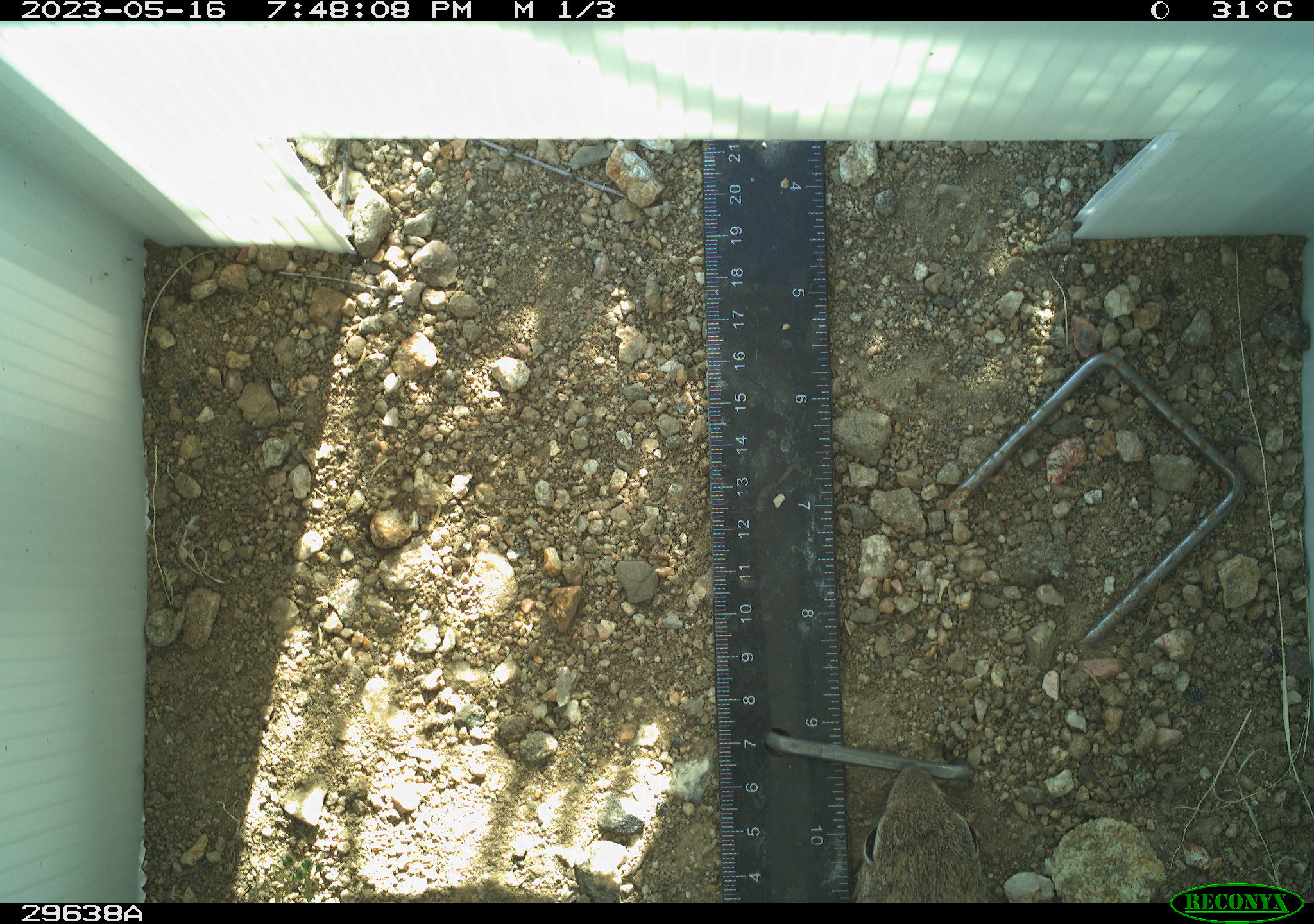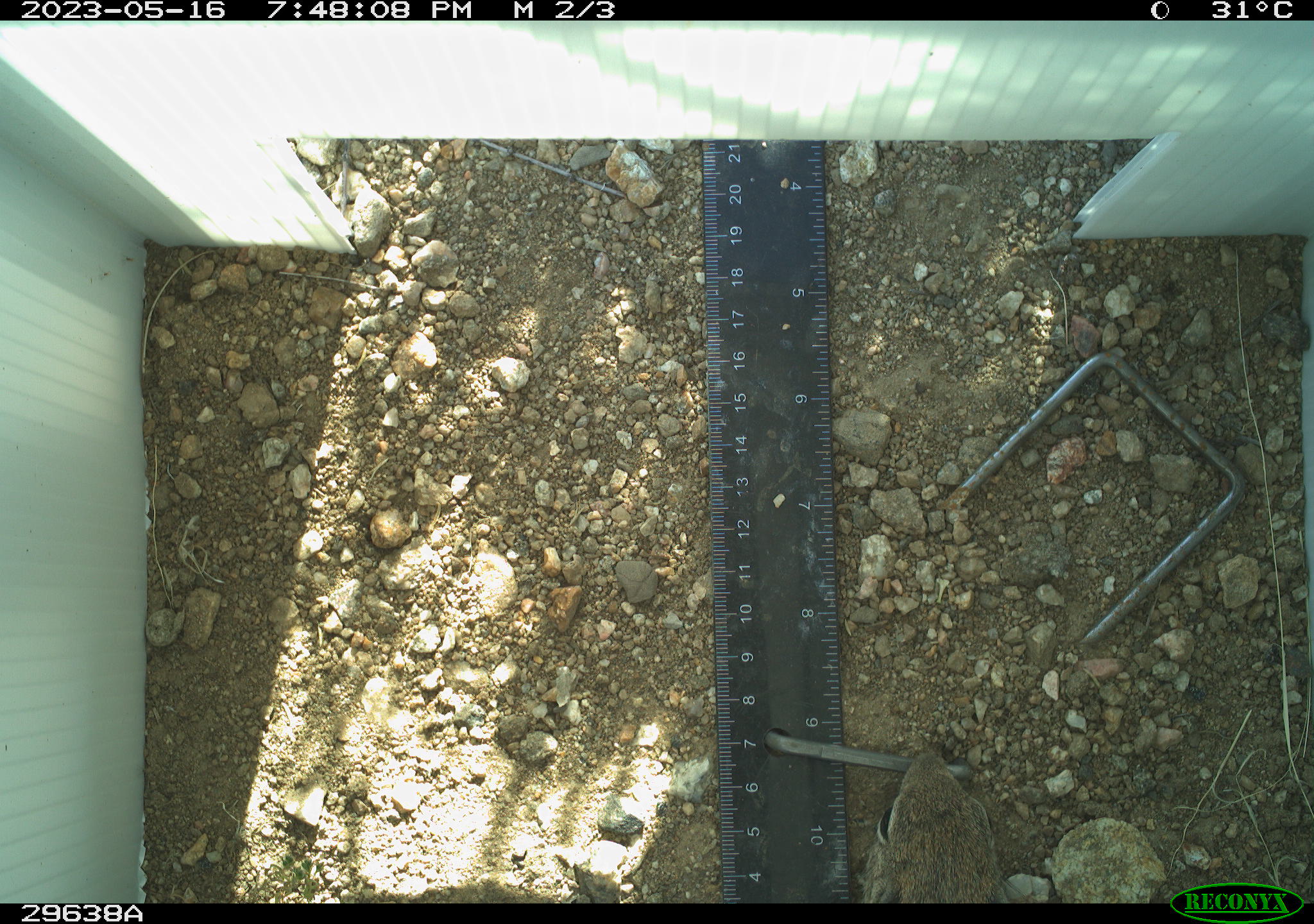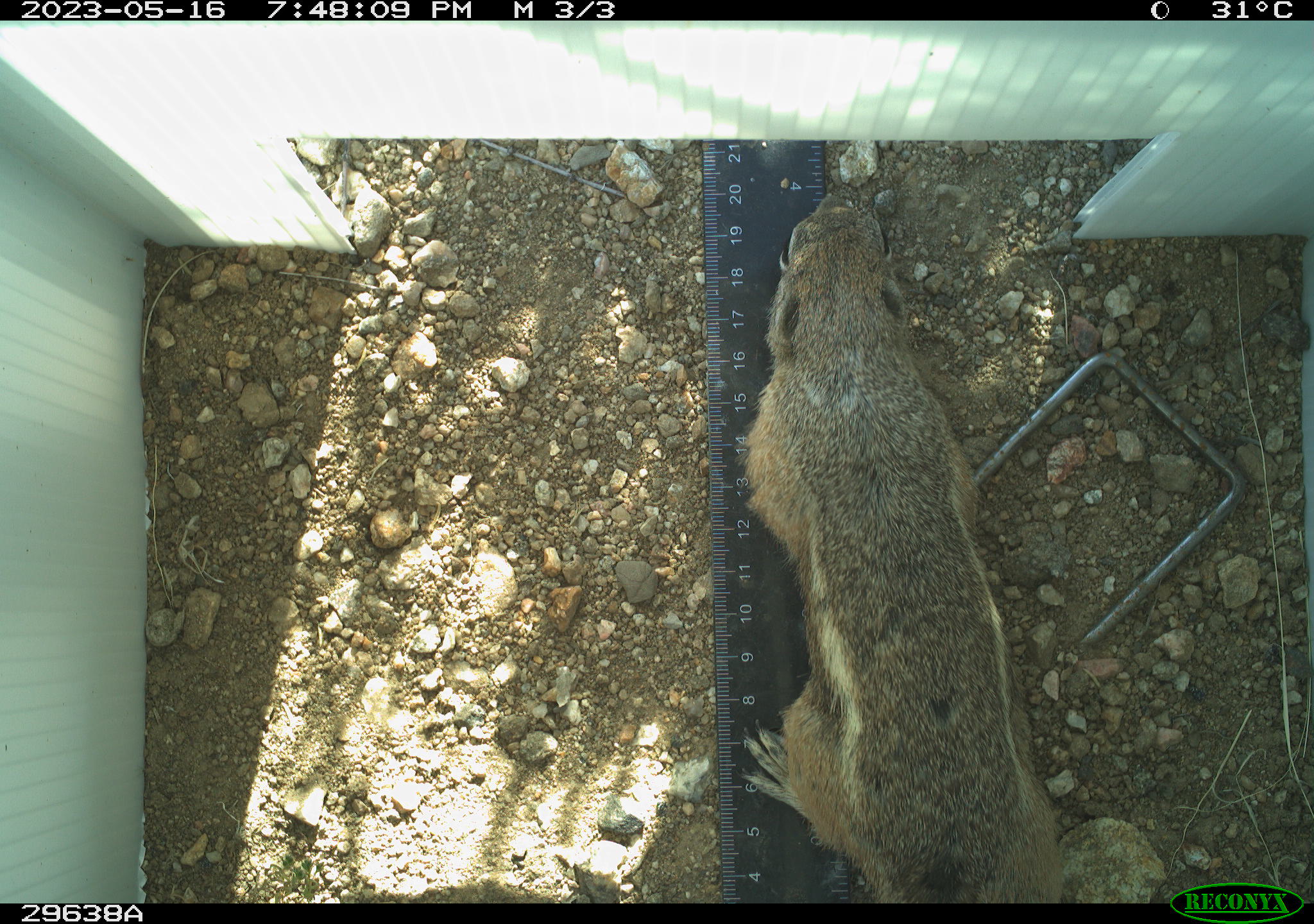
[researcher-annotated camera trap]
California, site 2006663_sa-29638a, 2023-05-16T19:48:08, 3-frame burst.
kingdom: Animalia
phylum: Chordata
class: Mammalia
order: Rodentia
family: Sciuridae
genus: Ammospermophilus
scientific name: Ammospermophilus leucurus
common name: white-tailed antelope squirrel